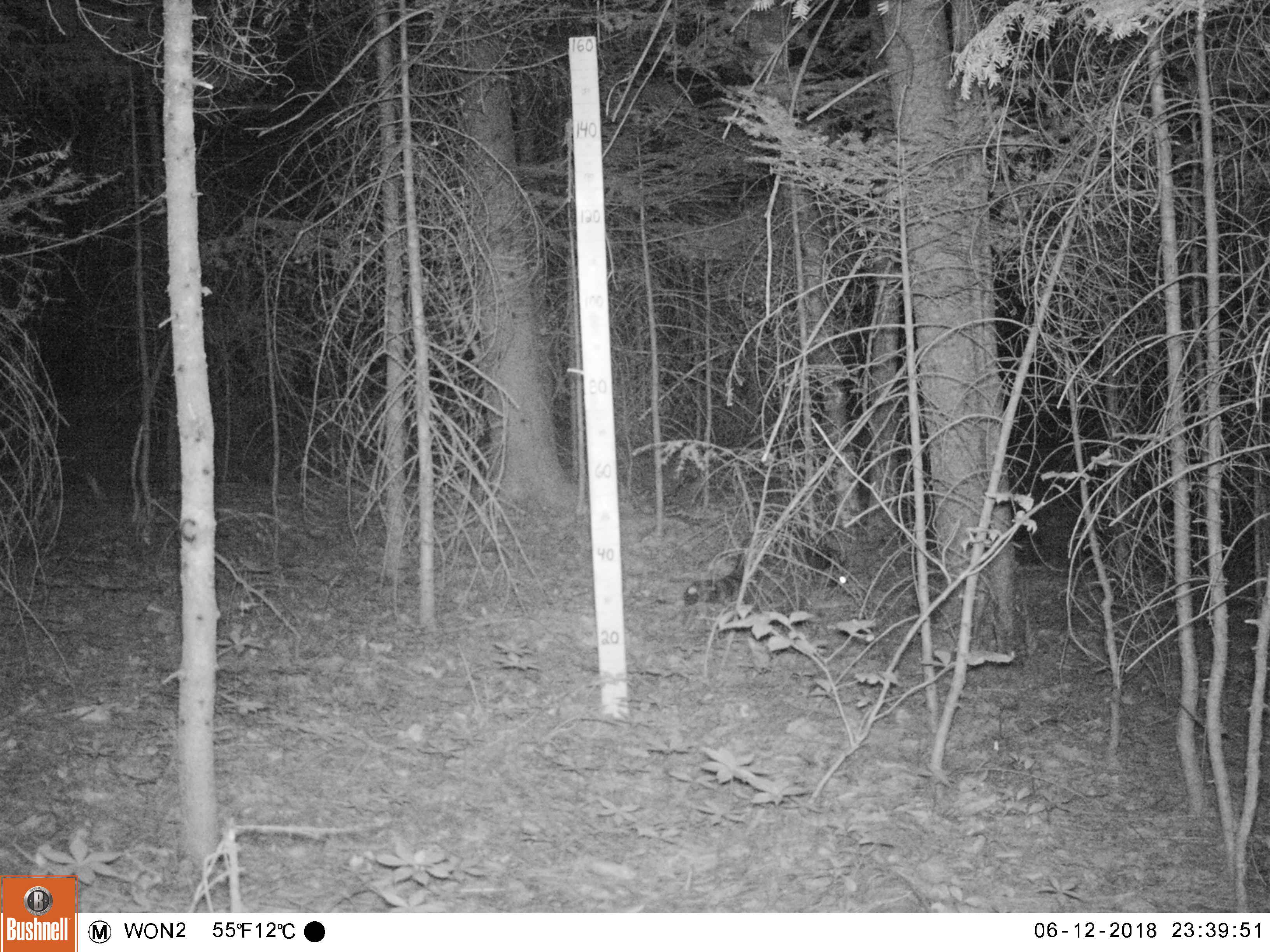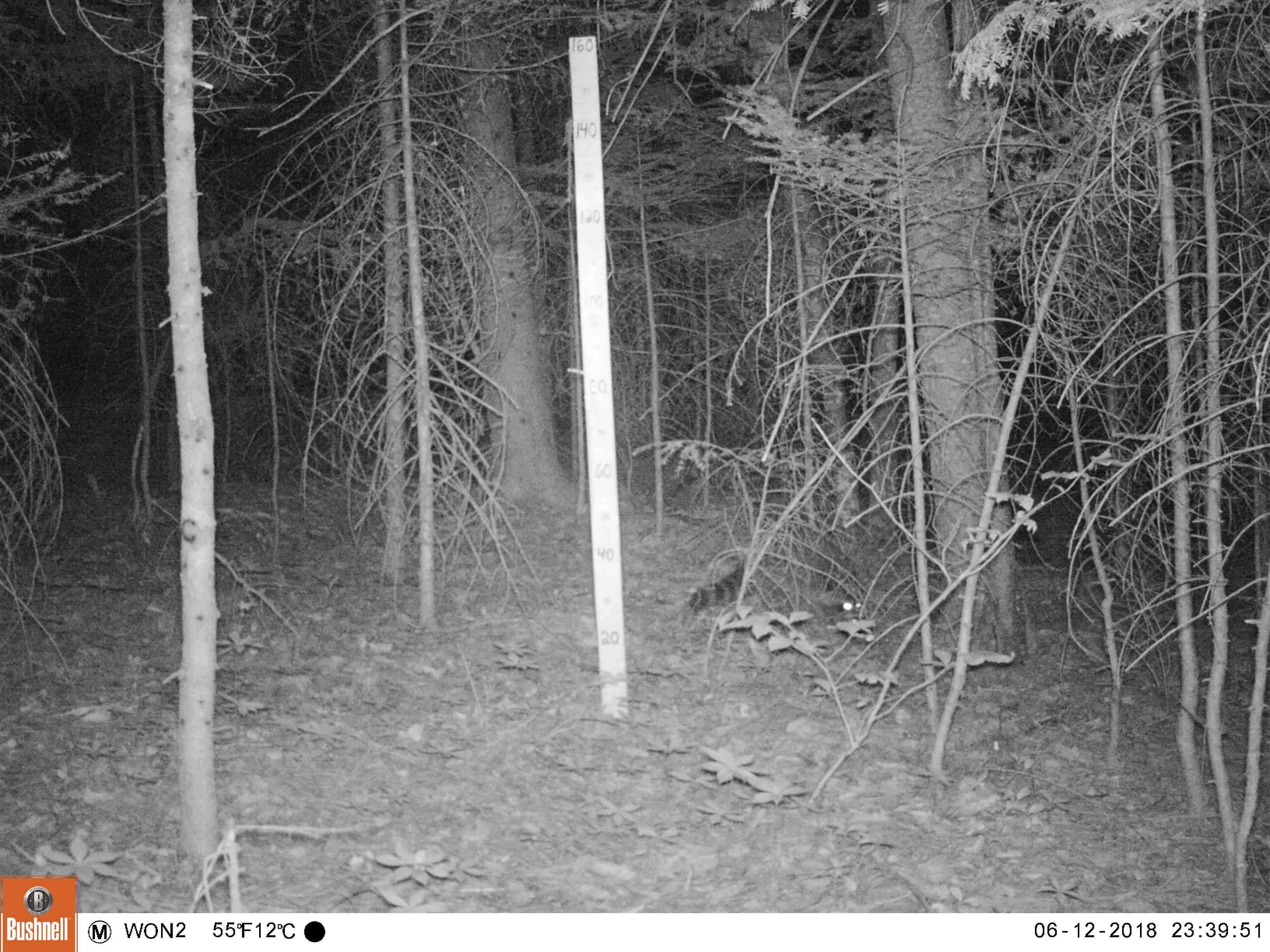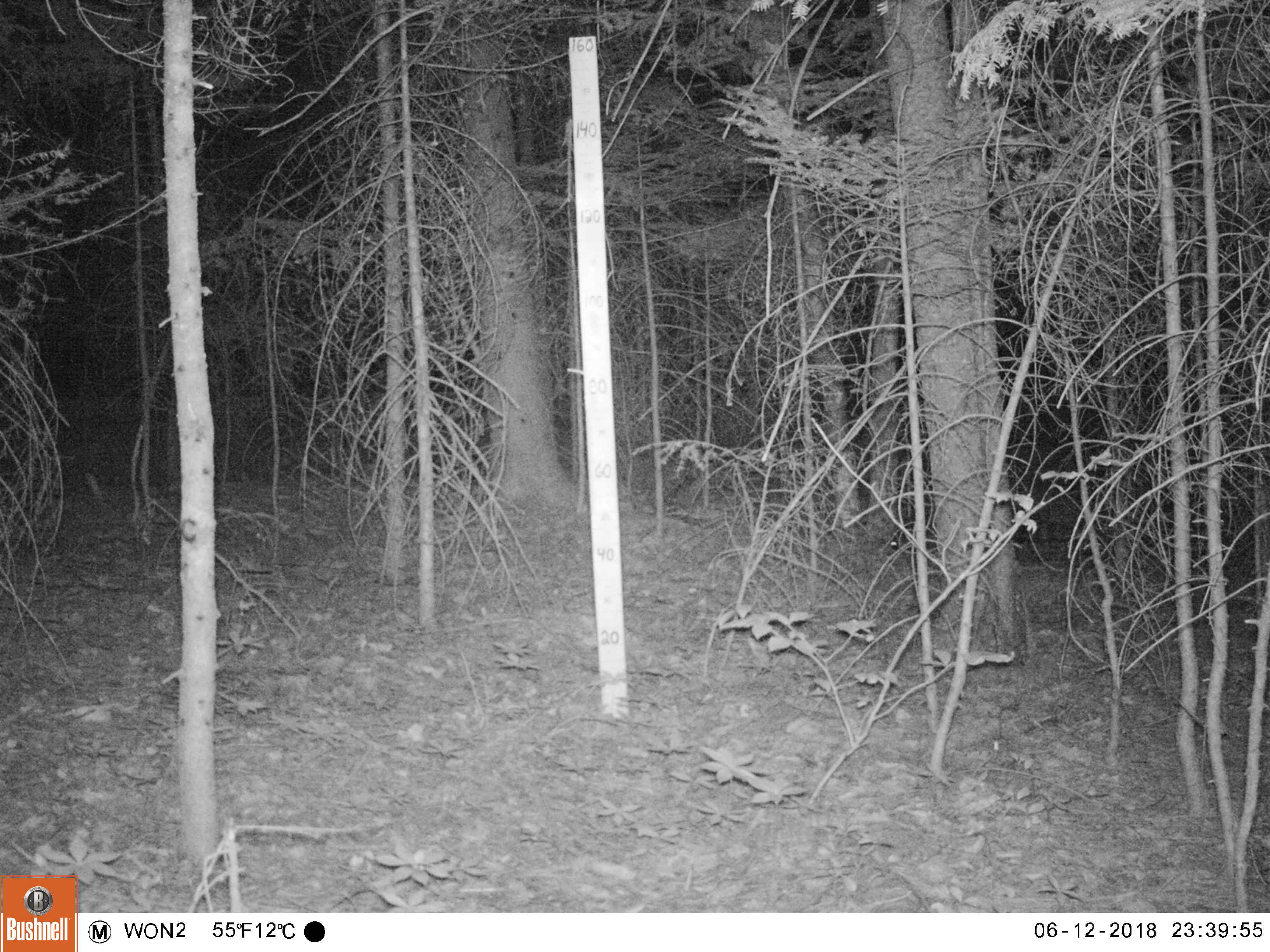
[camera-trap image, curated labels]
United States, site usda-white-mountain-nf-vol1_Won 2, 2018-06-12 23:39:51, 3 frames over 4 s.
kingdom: Animalia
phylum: Chordata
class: Mammalia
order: Carnivora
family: Procyonidae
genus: Procyon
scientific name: Procyon lotor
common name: raccoon